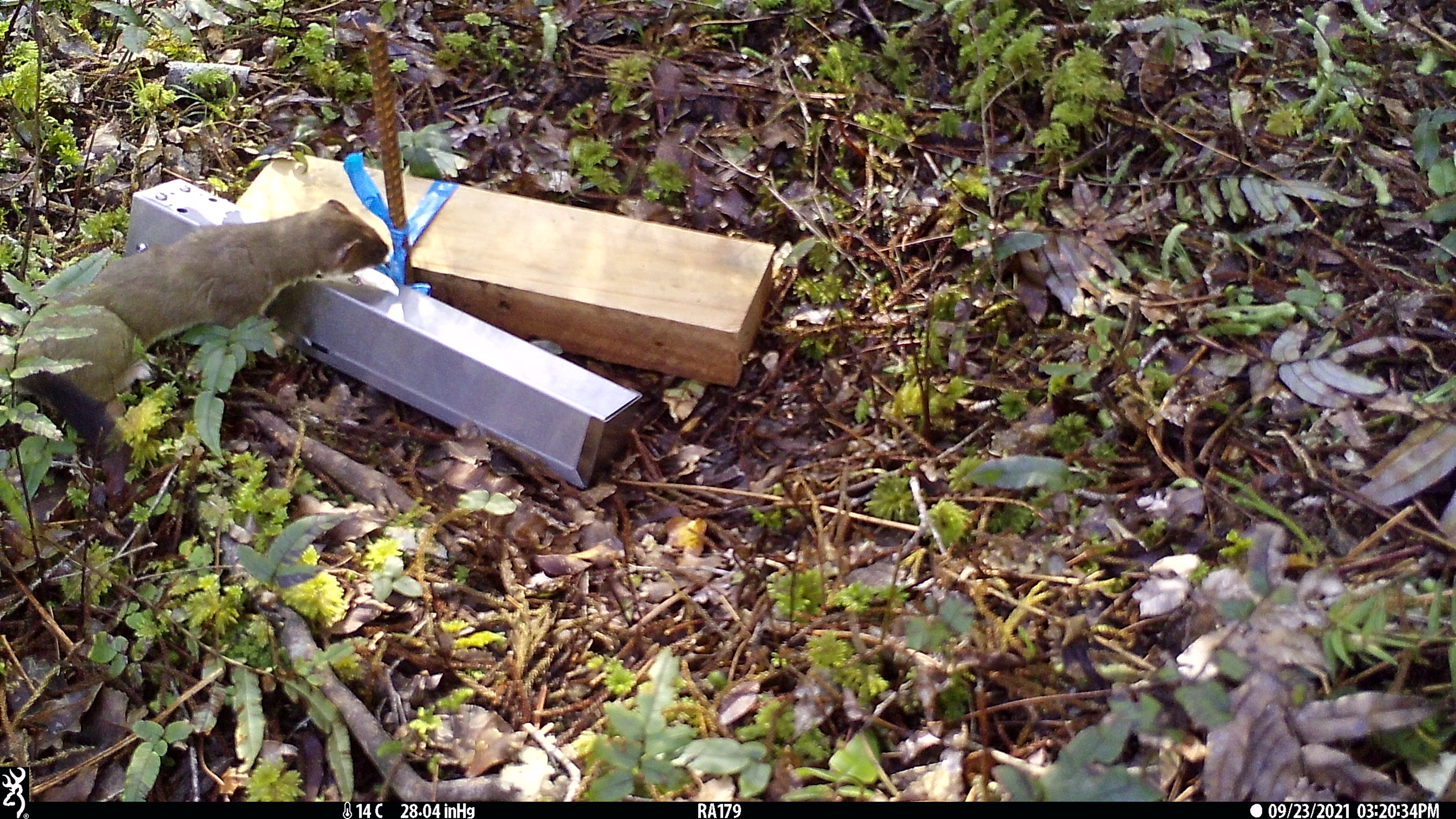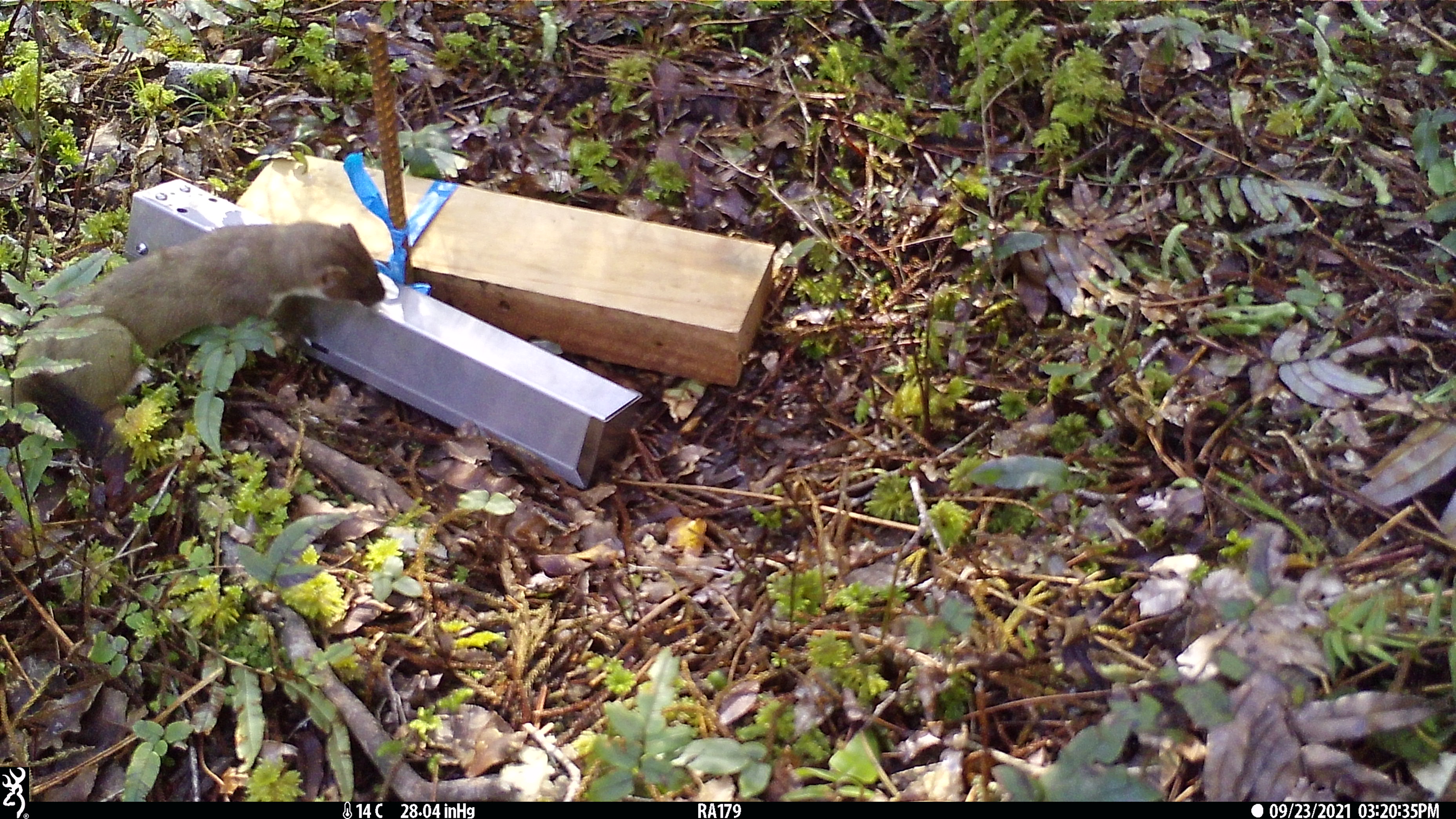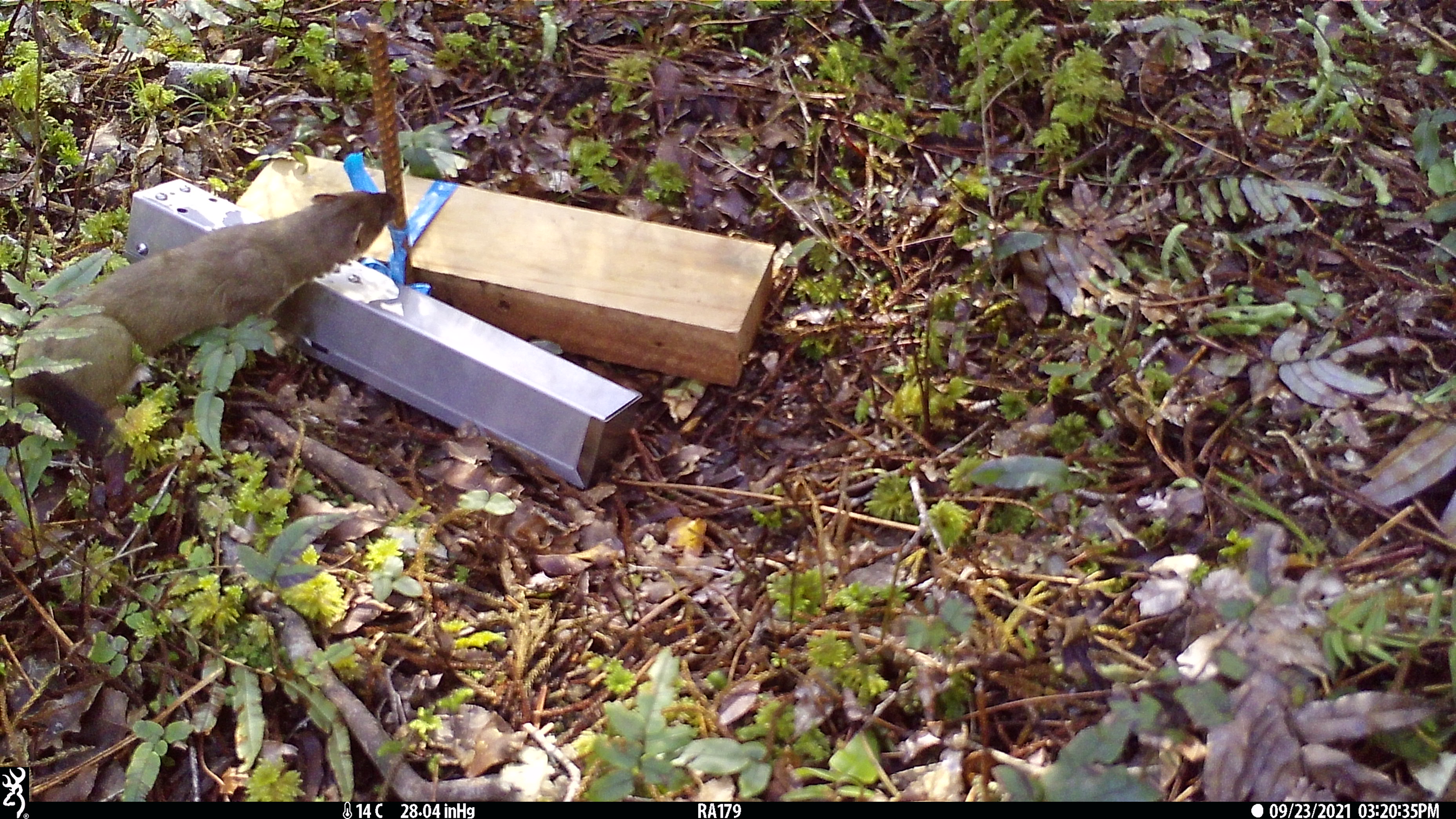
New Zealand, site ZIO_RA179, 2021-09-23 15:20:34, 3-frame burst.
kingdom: Animalia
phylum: Chordata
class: Mammalia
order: Carnivora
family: Mustelidae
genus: Mustela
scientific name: Mustela erminea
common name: stoat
Stoat (Mustela erminea).